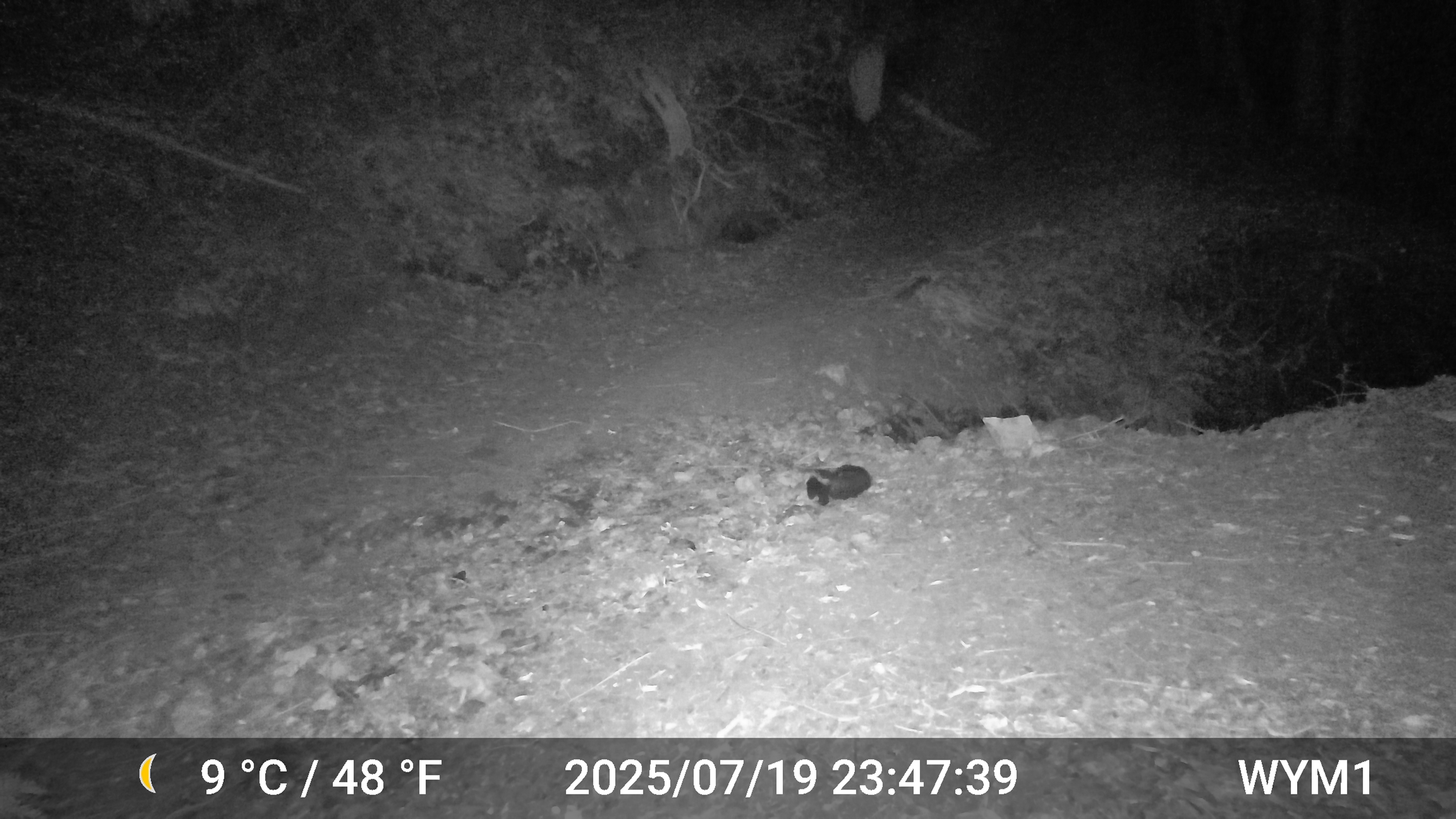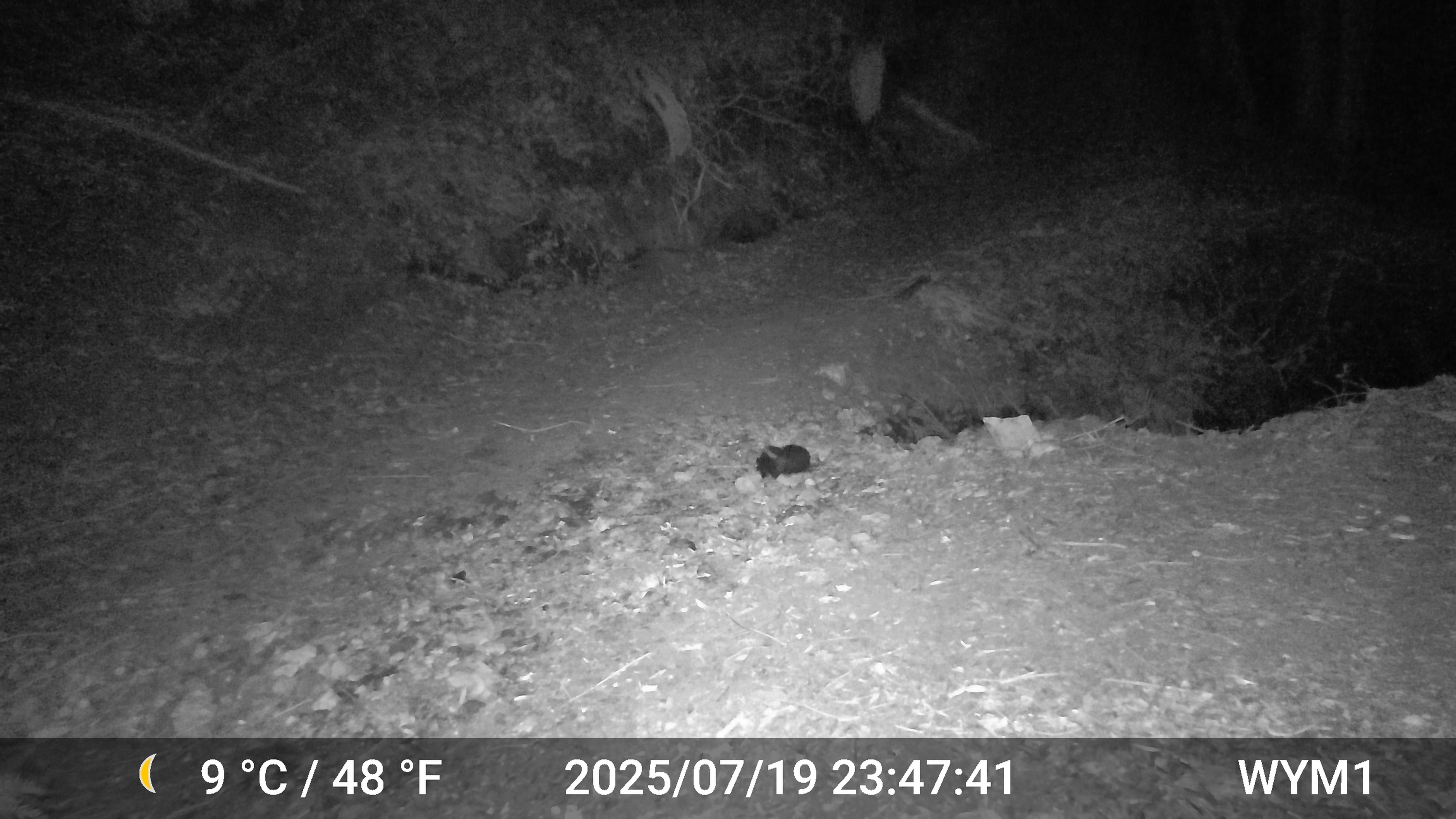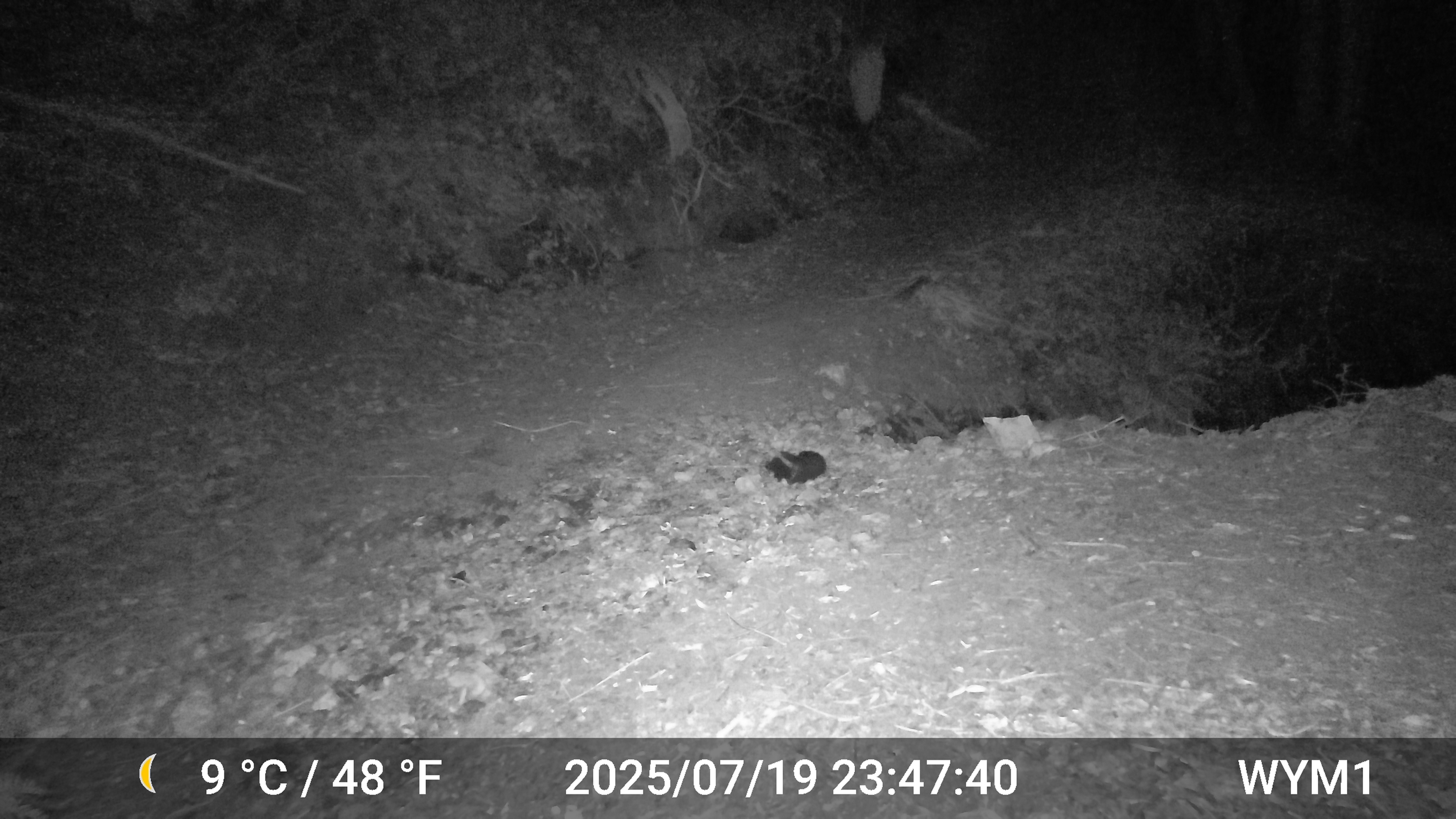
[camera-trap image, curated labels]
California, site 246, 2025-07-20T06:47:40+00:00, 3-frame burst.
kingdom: Animalia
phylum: Chordata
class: Mammalia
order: Carnivora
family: Mephitidae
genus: Mephitis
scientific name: Mephitis mephitis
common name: striped skunk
Striped skunk (Mephitis mephitis).